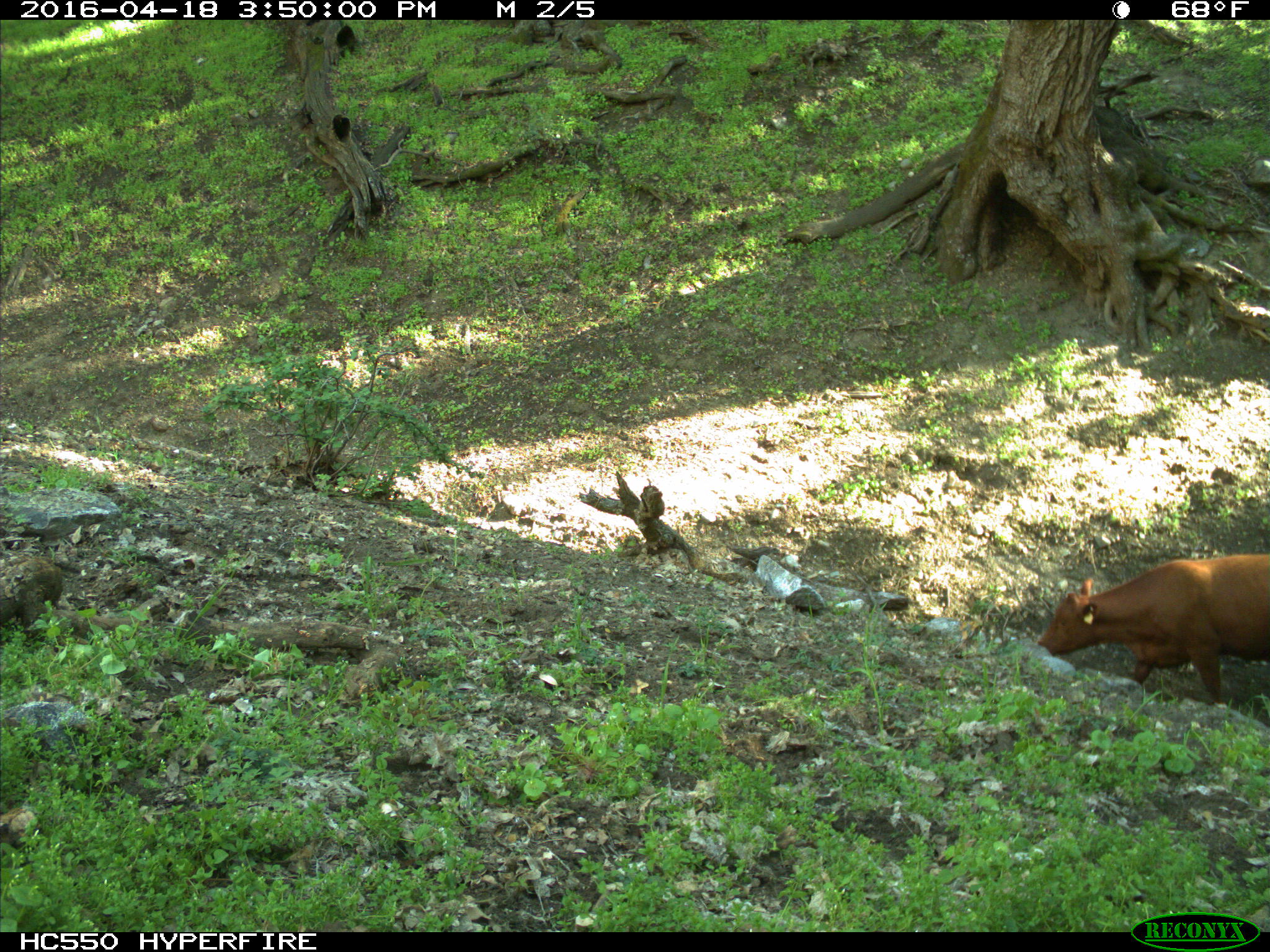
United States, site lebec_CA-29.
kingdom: Animalia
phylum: Chordata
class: Mammalia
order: Artiodactyla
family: Bovidae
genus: Bos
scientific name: Bos taurus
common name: domestic cow